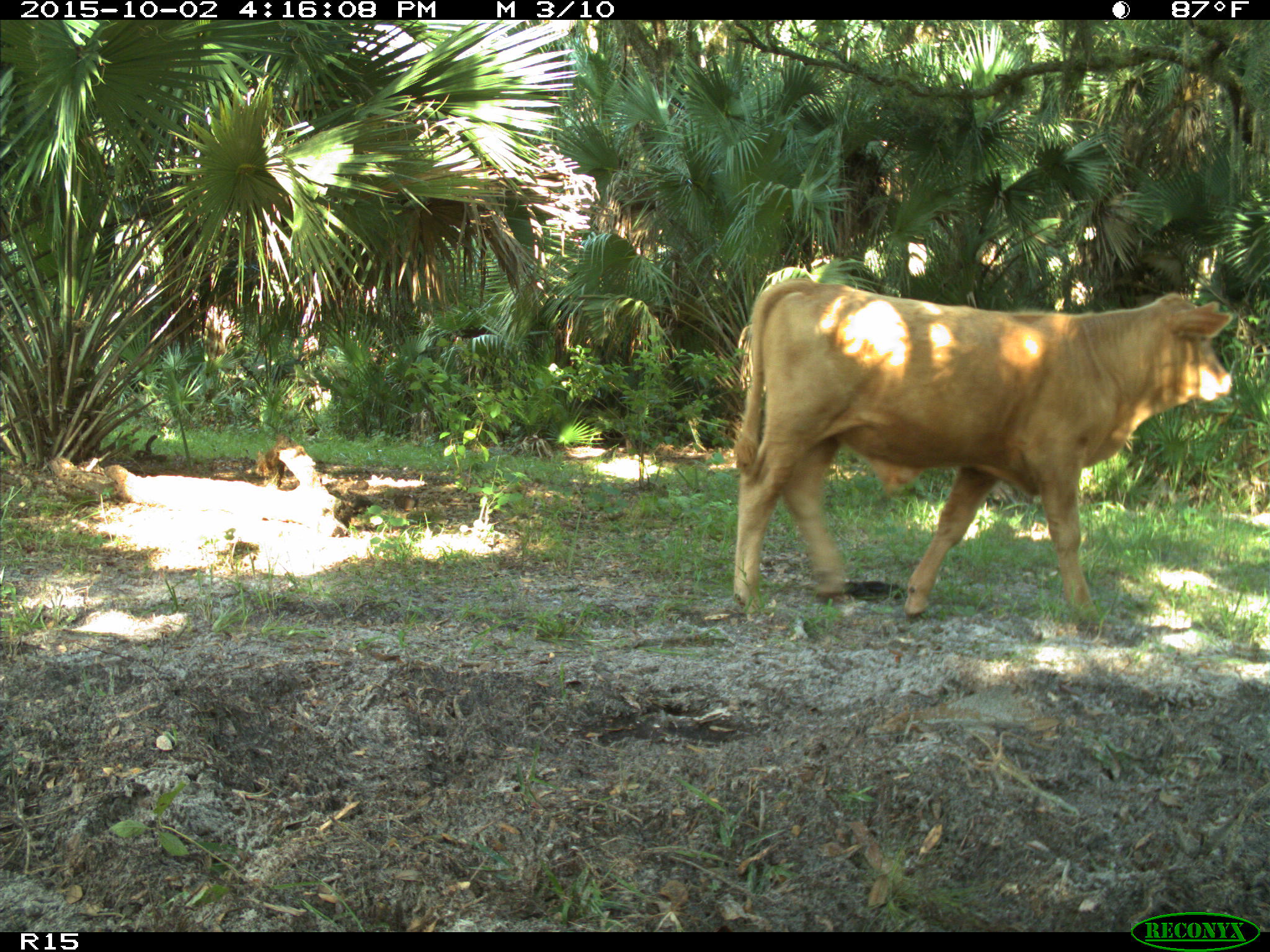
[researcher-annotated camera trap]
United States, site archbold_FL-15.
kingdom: Animalia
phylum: Chordata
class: Mammalia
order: Artiodactyla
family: Bovidae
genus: Bos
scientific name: Bos taurus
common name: domestic cow